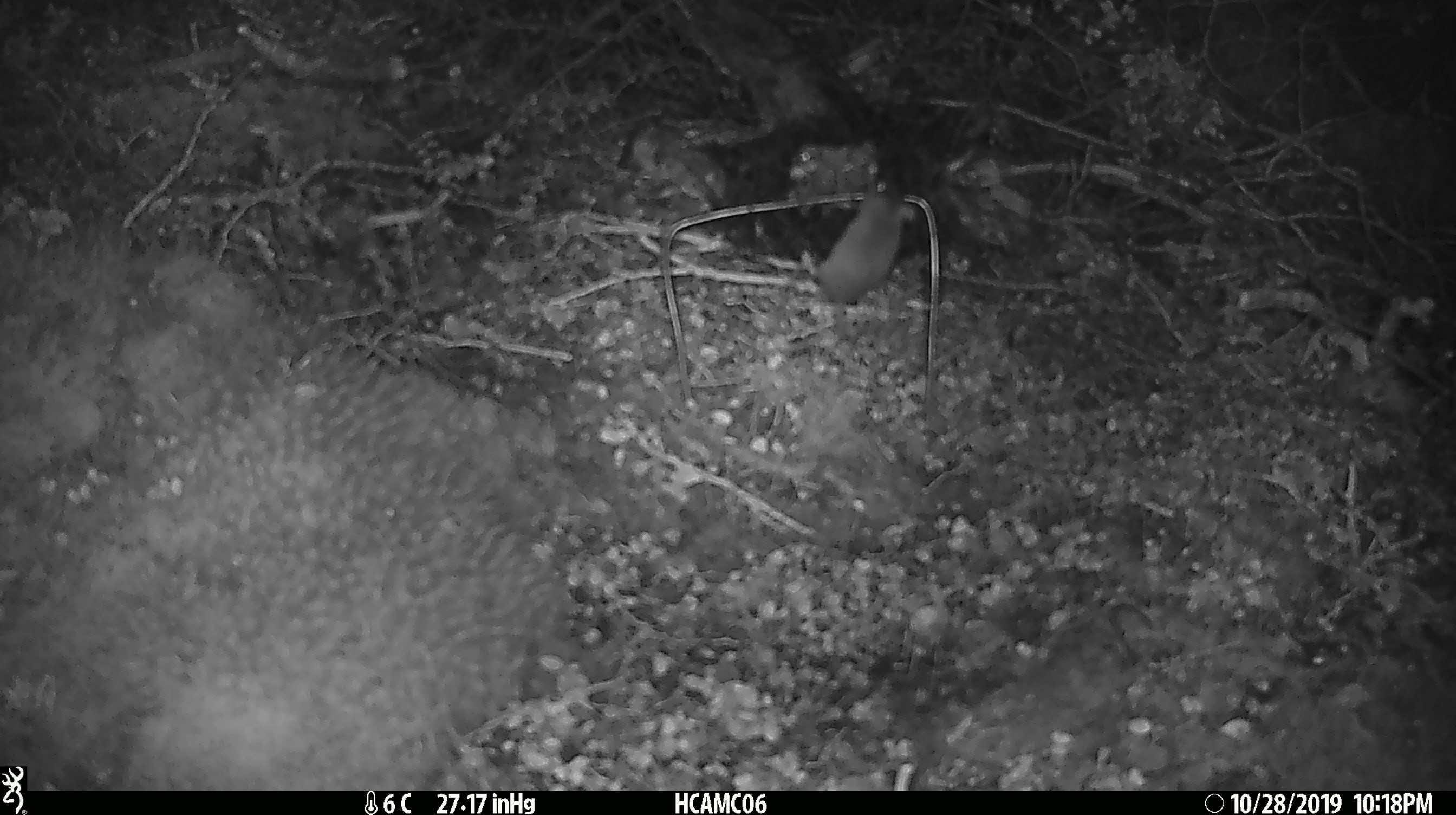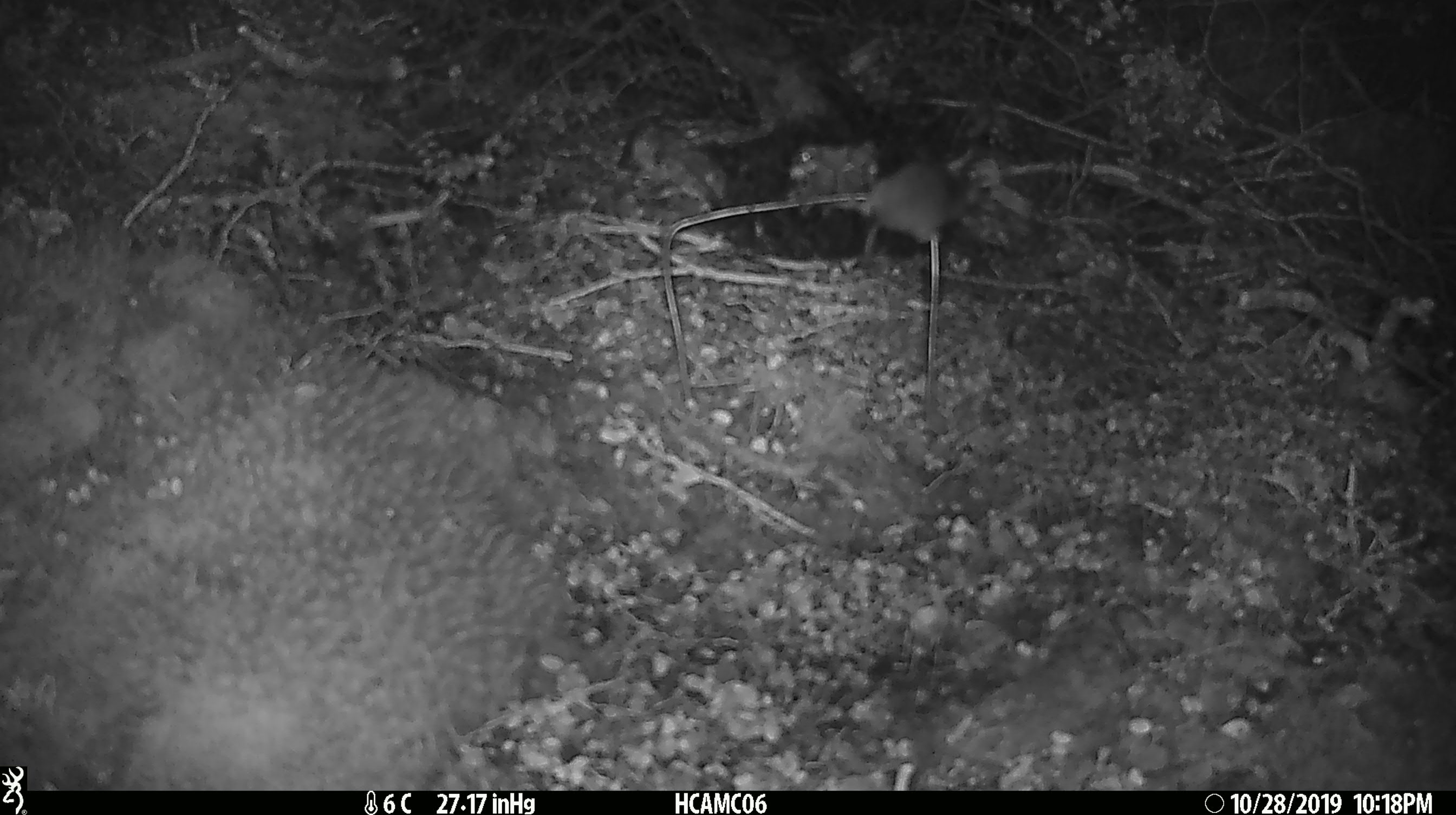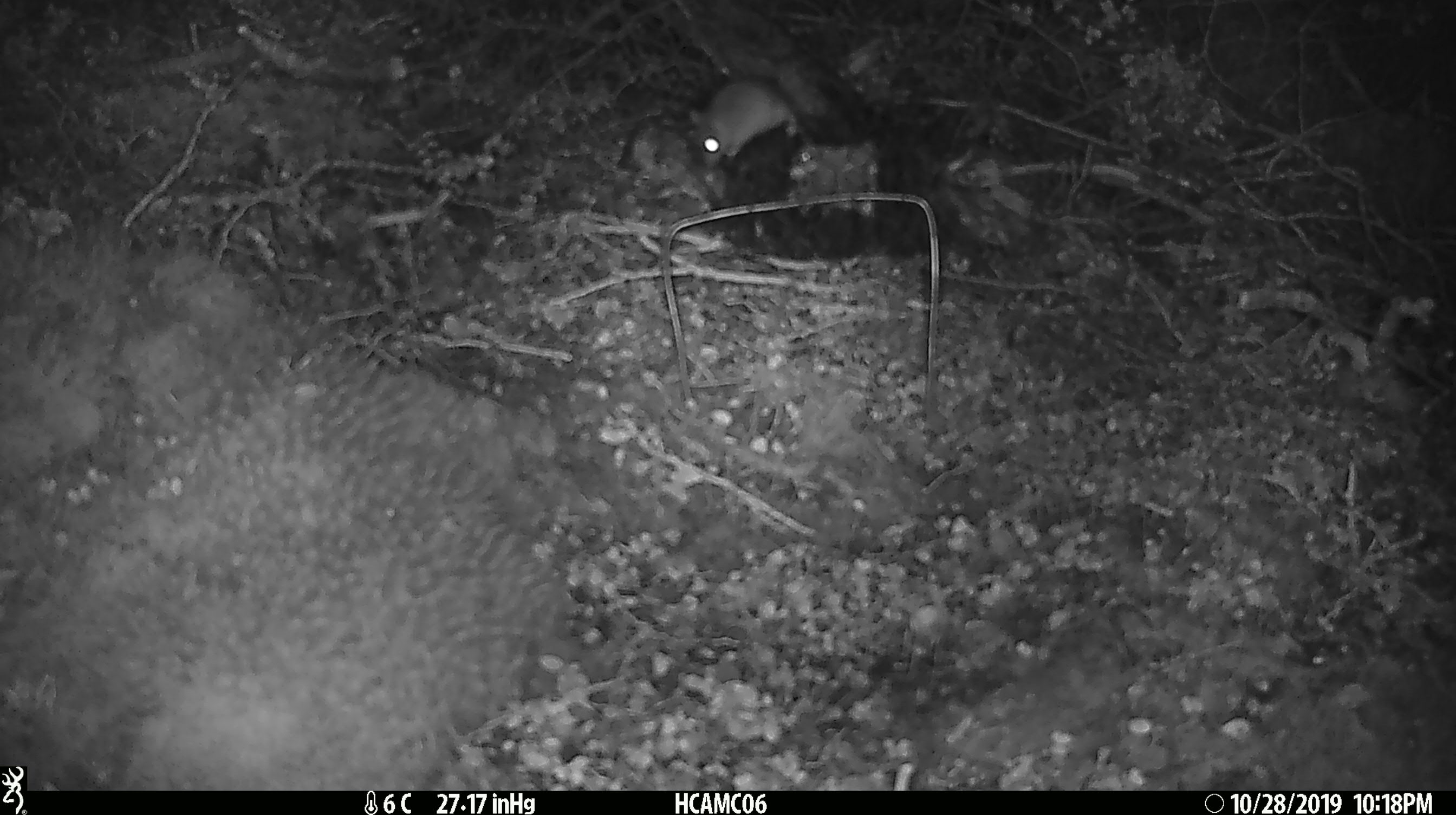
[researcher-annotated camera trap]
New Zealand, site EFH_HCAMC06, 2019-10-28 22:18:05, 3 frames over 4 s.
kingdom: Animalia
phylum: Chordata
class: Mammalia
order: Rodentia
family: Muridae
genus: Mus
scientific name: Mus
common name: mouse